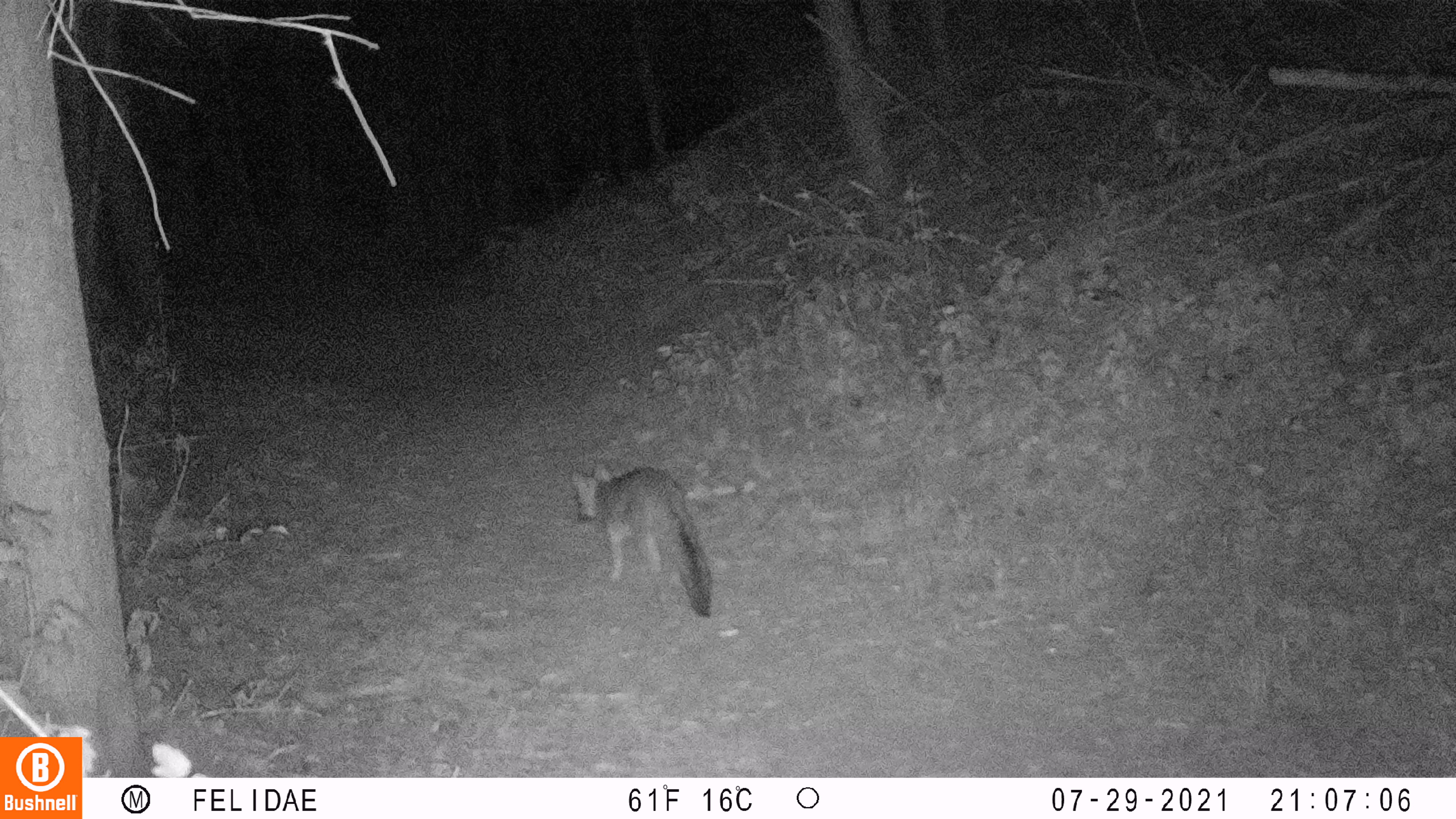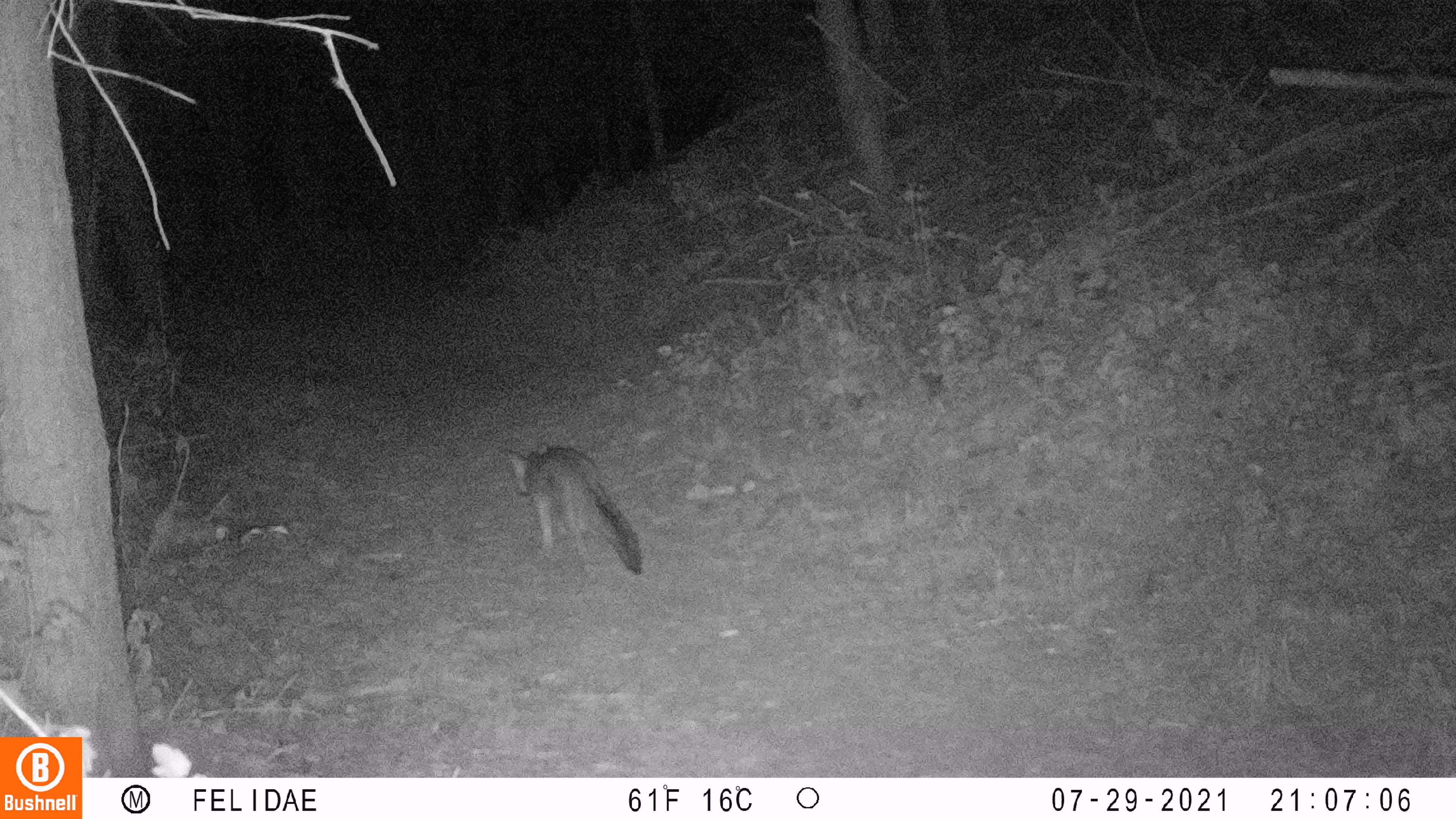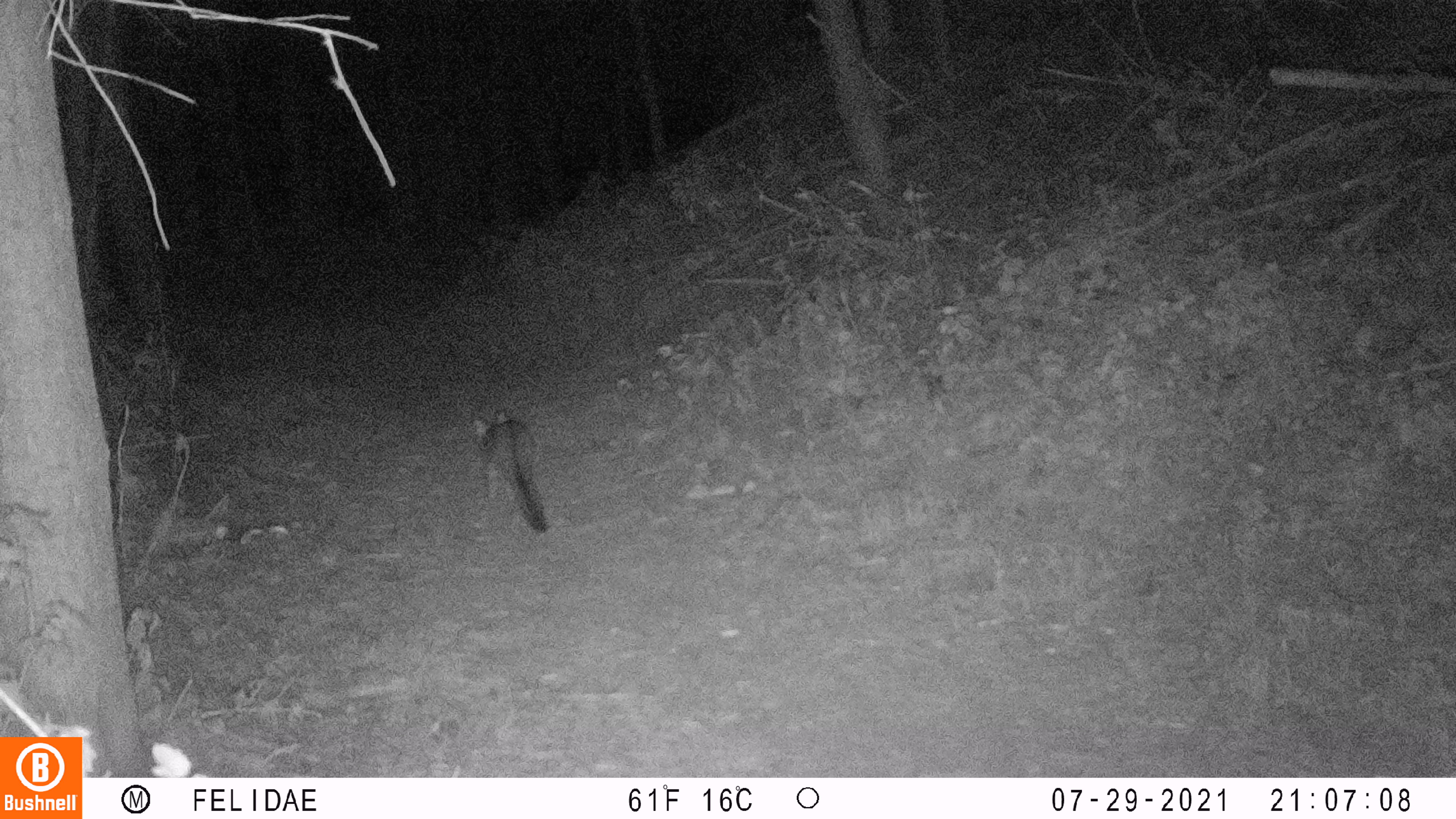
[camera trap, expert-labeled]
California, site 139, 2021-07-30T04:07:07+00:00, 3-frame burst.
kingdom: Animalia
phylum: Chordata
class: Mammalia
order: Carnivora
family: Canidae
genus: Urocyon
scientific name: Urocyon cinereoargenteus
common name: gray fox